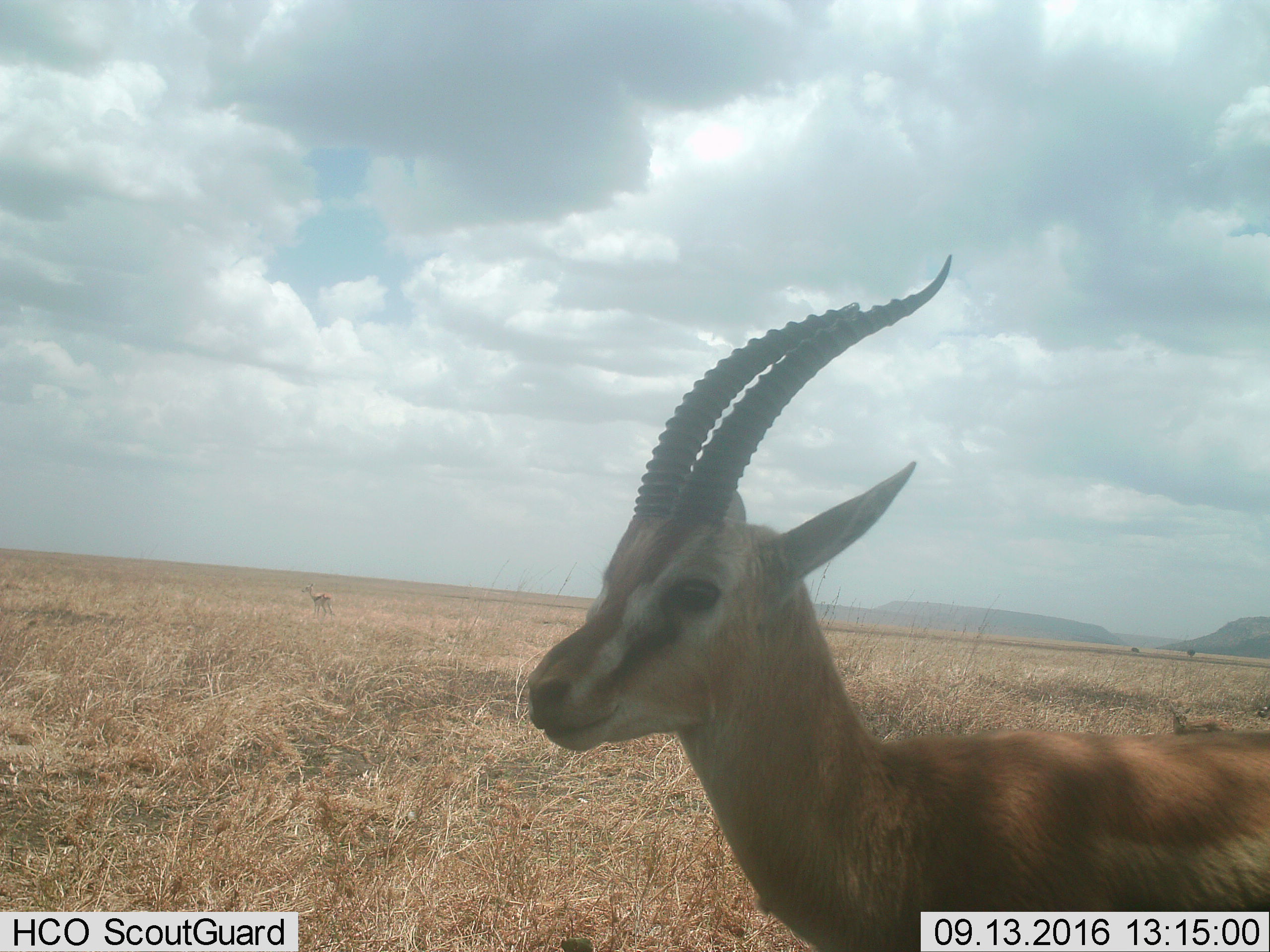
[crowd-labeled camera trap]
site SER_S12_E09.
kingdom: Animalia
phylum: Chordata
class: Mammalia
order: Artiodactyla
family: Bovidae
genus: Eudorcas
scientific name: Eudorcas thomsonii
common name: thomson's gazelle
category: gazellethomsons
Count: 3.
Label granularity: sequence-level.